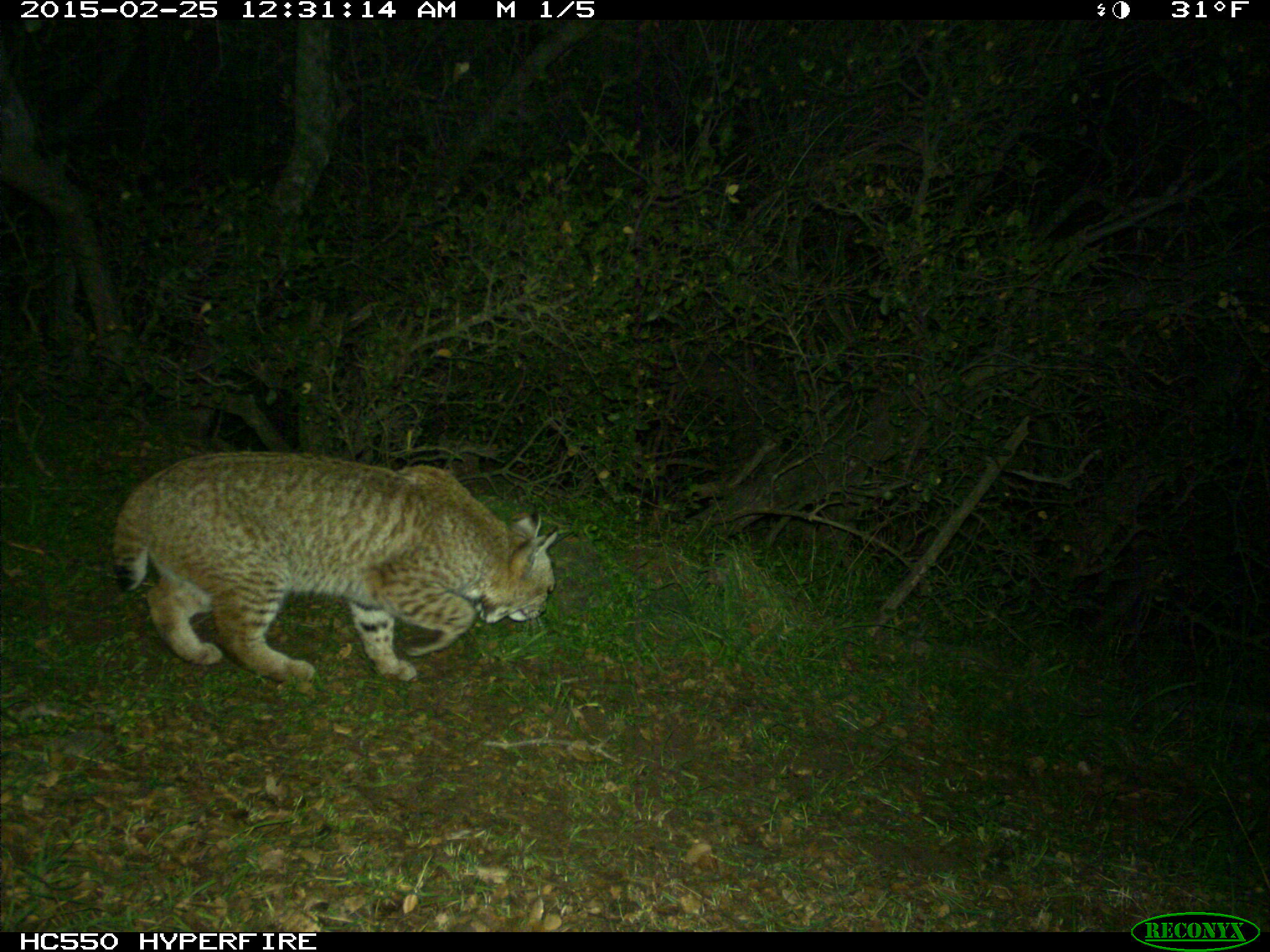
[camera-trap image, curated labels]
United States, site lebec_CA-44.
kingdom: Animalia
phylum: Chordata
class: Mammalia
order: Carnivora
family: Felidae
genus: Lynx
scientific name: Lynx rufus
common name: bobcat